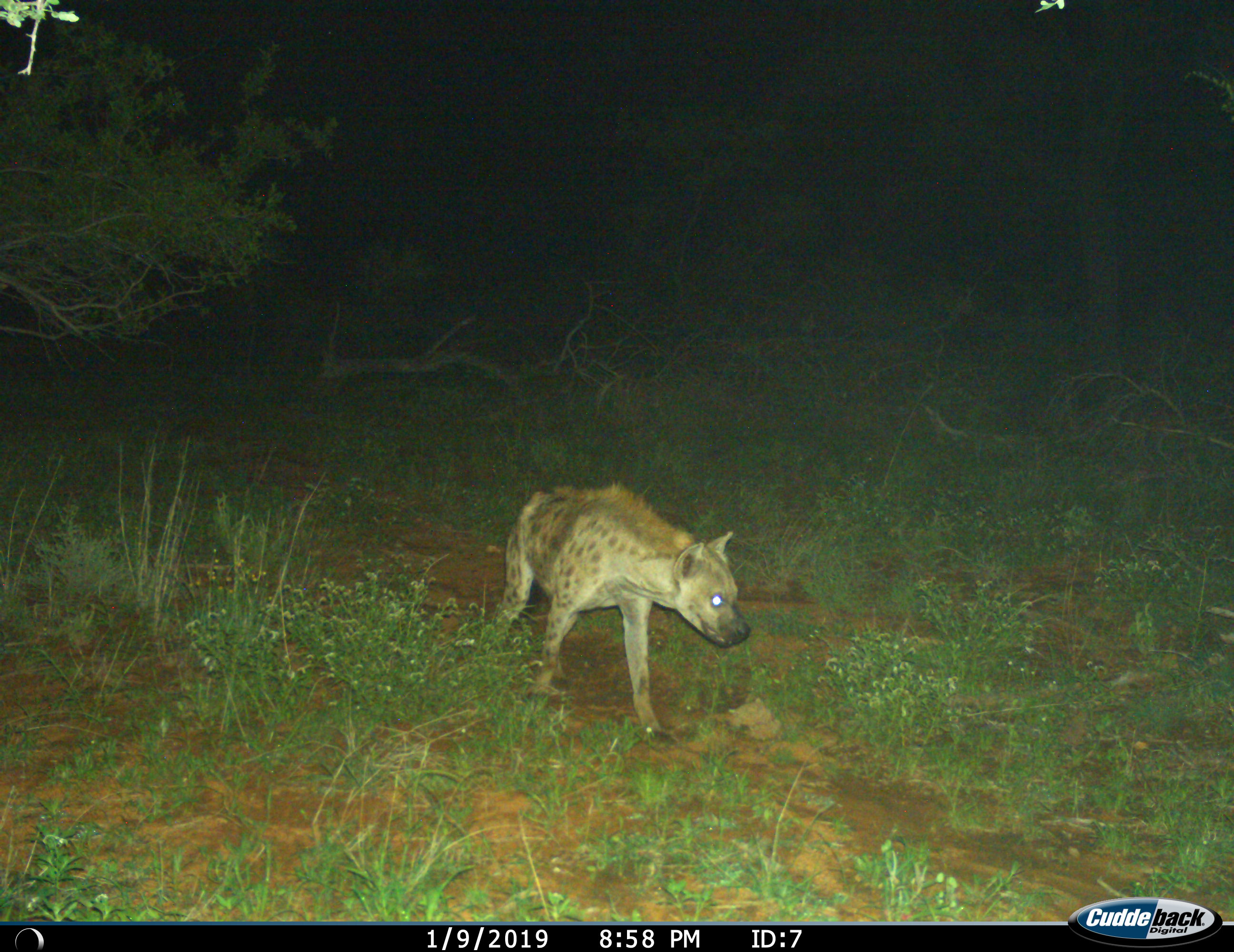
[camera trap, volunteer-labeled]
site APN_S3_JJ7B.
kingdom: Animalia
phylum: Chordata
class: Mammalia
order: Carnivora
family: Hyaenidae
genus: Crocuta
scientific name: Crocuta crocuta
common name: spotted hyena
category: hyenaspotted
Hyenaspotted (spotted hyena) (Crocuta crocuta), count 1. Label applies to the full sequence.